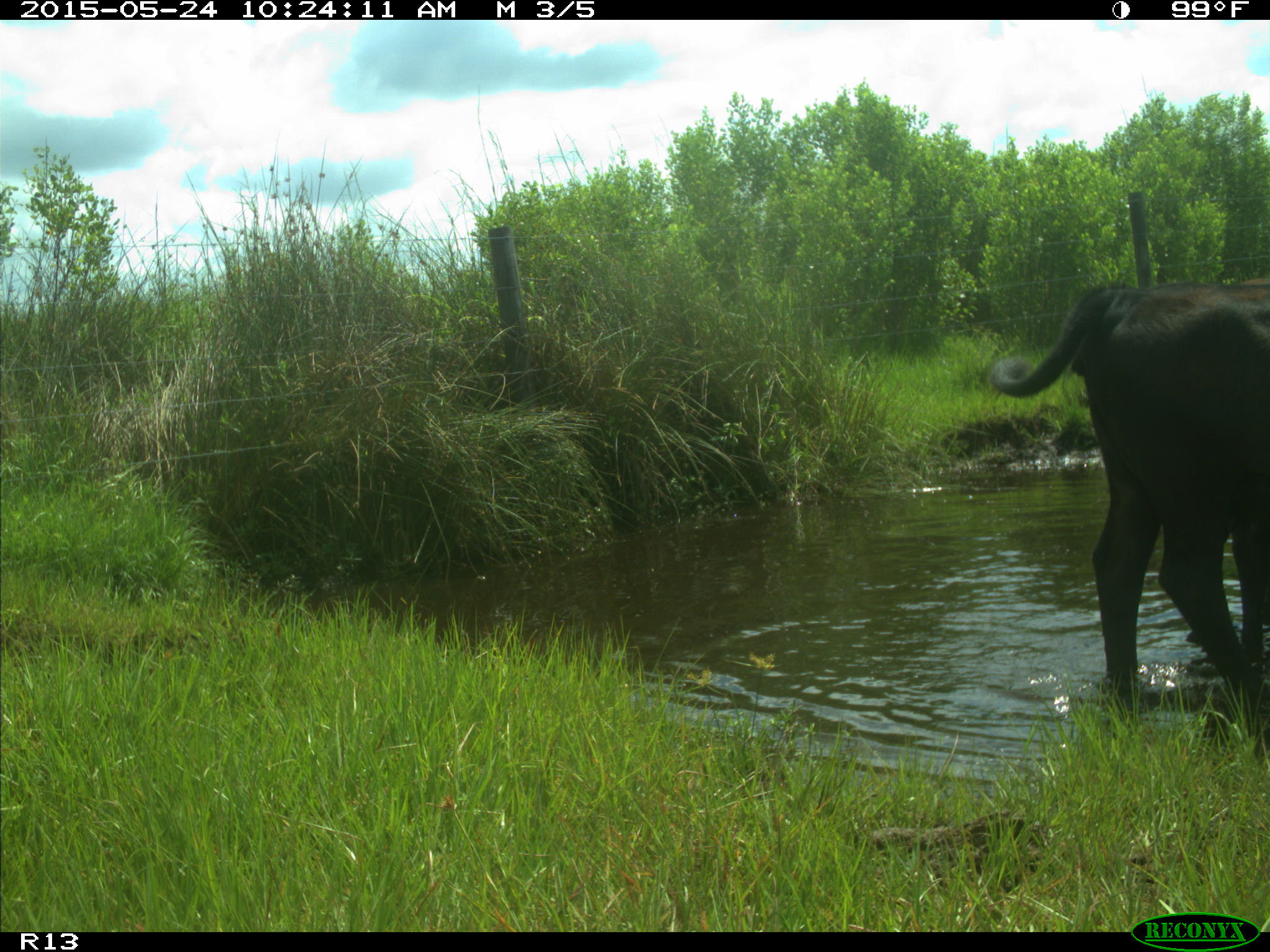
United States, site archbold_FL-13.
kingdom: Animalia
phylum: Chordata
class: Mammalia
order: Artiodactyla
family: Bovidae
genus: Bos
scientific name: Bos taurus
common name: domestic cow